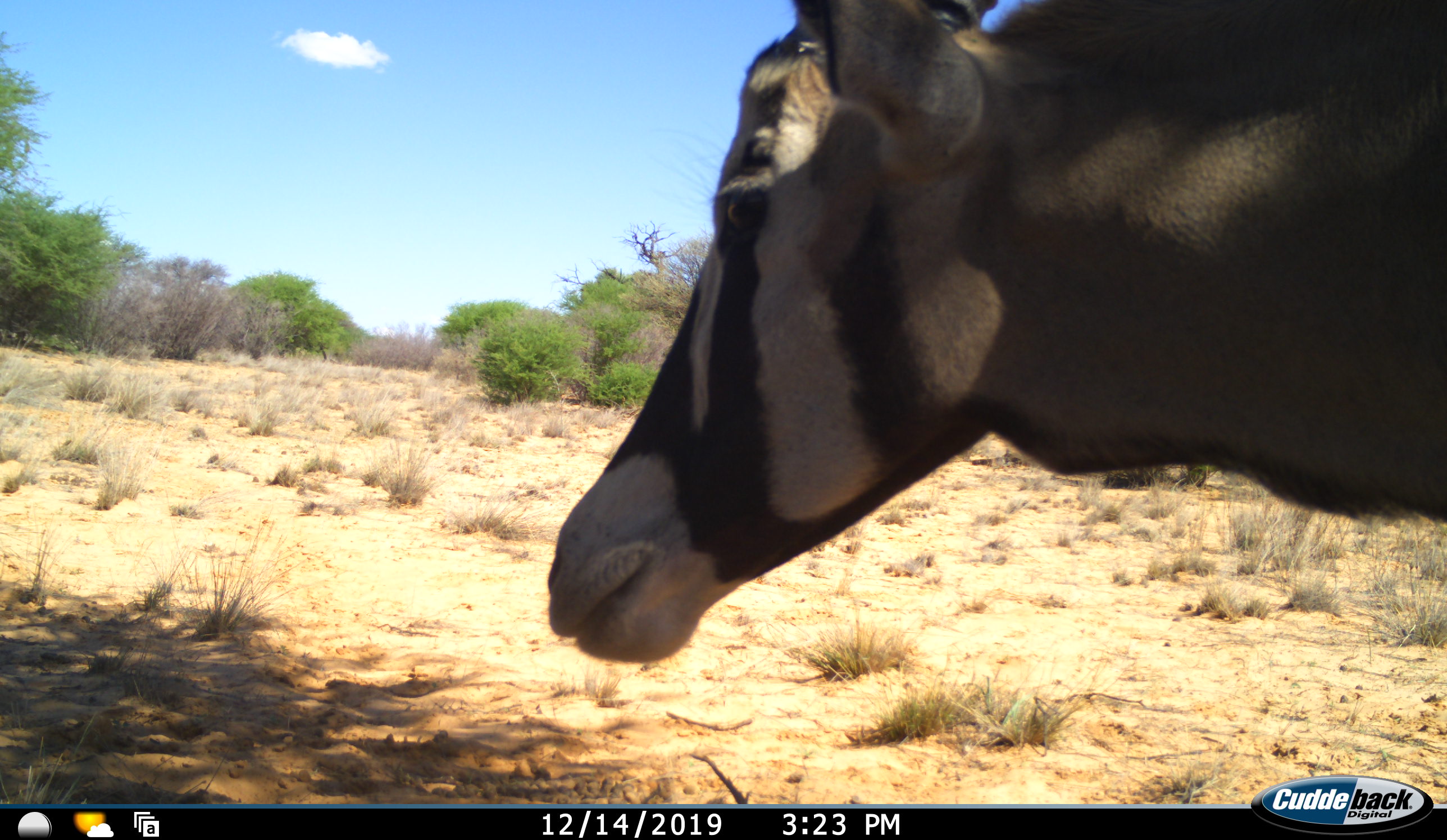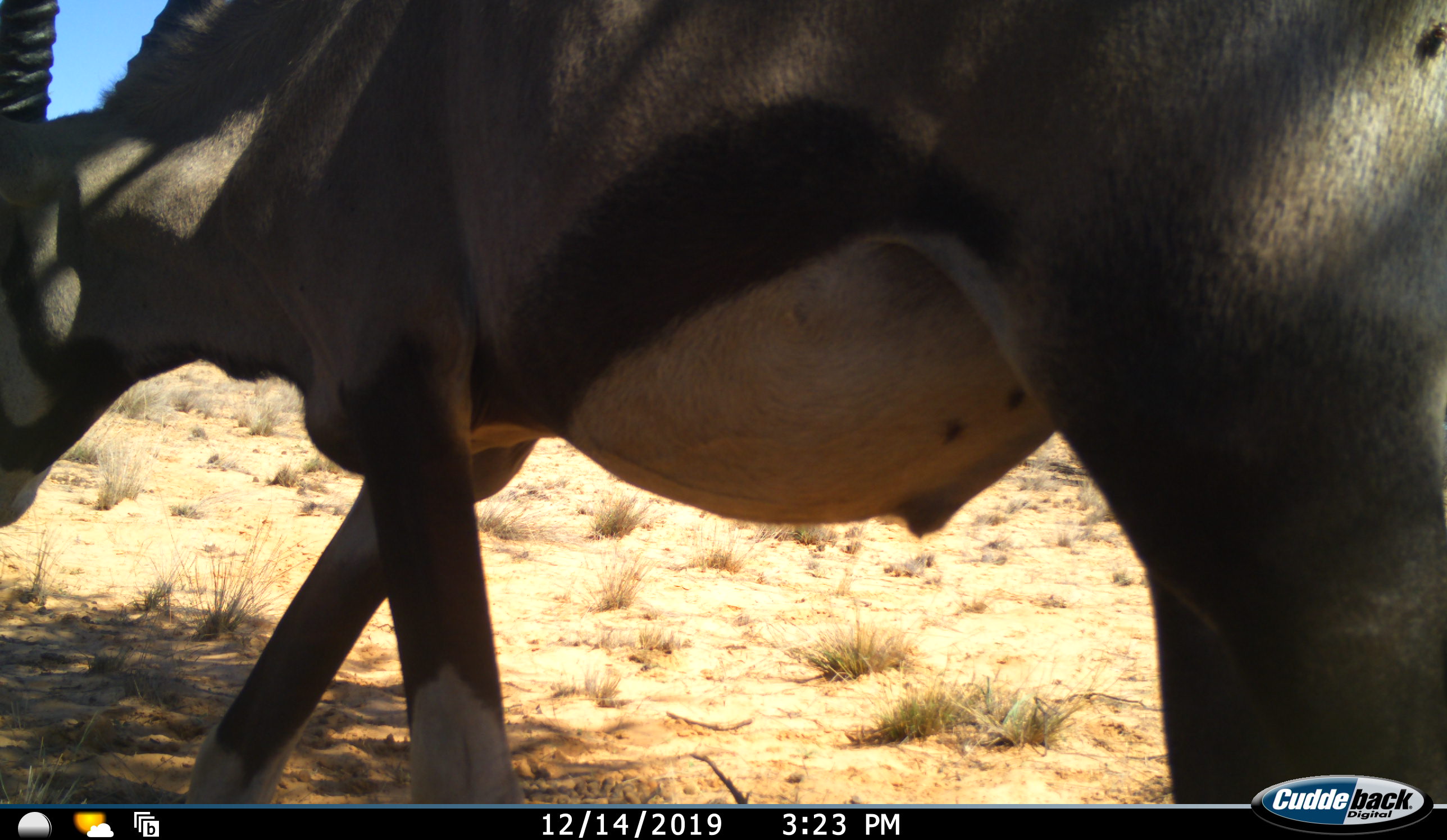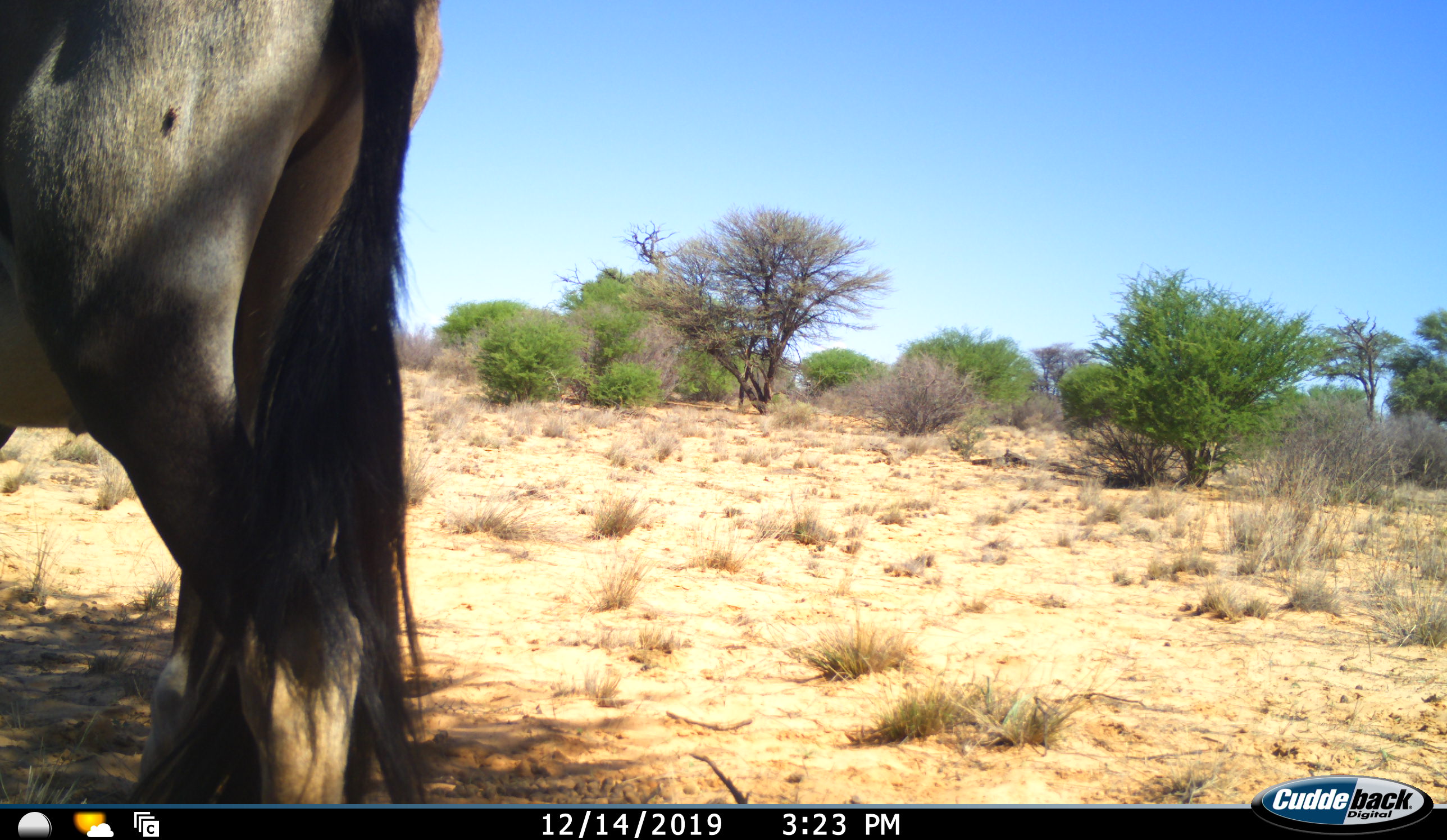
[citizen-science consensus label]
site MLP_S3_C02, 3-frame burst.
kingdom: Animalia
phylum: Chordata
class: Mammalia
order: Artiodactyla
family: Bovidae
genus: Oryx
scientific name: Oryx gazella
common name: gemsbok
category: oryx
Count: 1.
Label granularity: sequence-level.